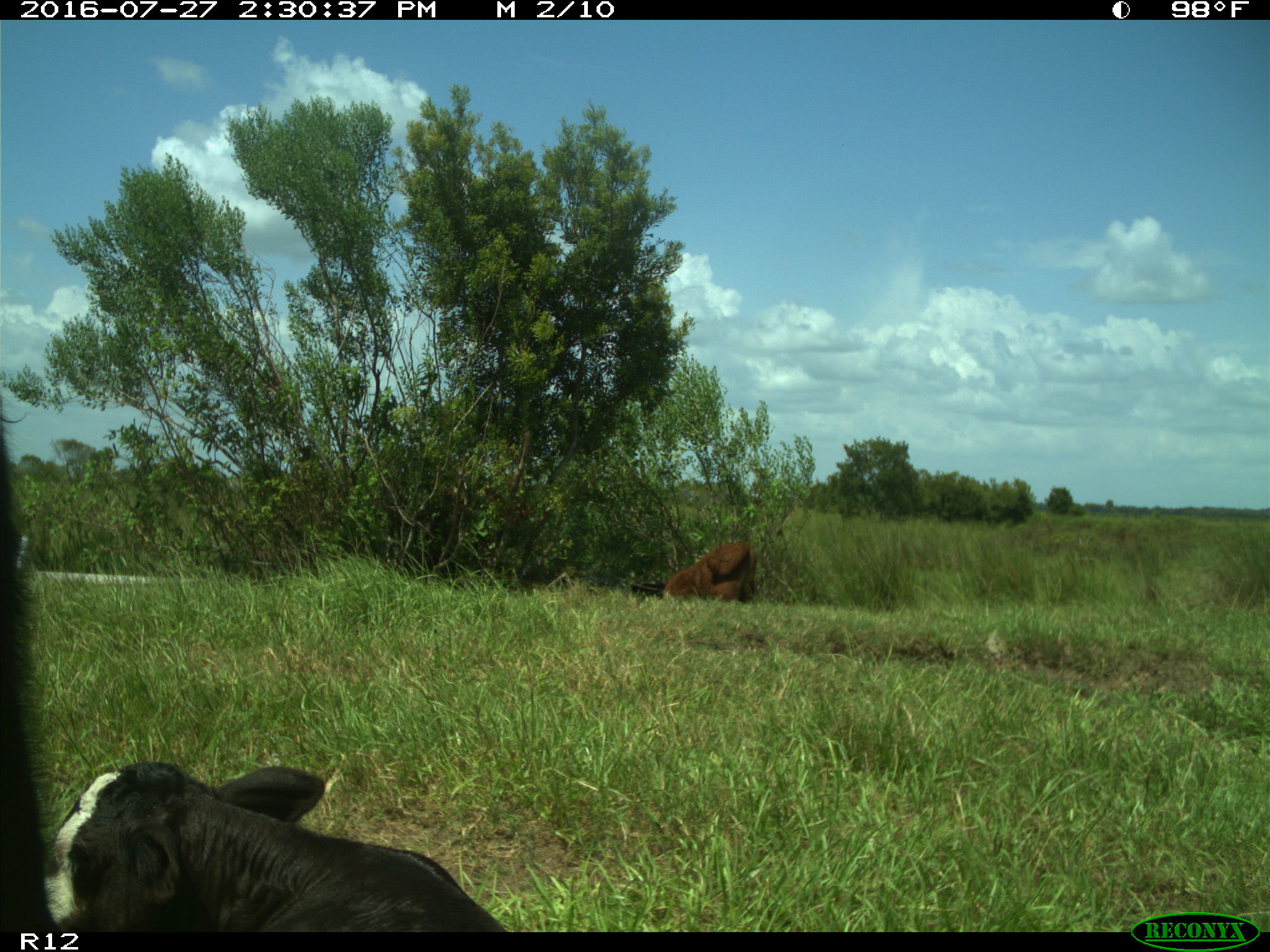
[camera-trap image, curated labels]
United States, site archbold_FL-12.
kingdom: Animalia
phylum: Chordata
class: Mammalia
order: Artiodactyla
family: Bovidae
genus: Bos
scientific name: Bos taurus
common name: domestic cow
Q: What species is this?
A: Bos taurus (domestic cow).